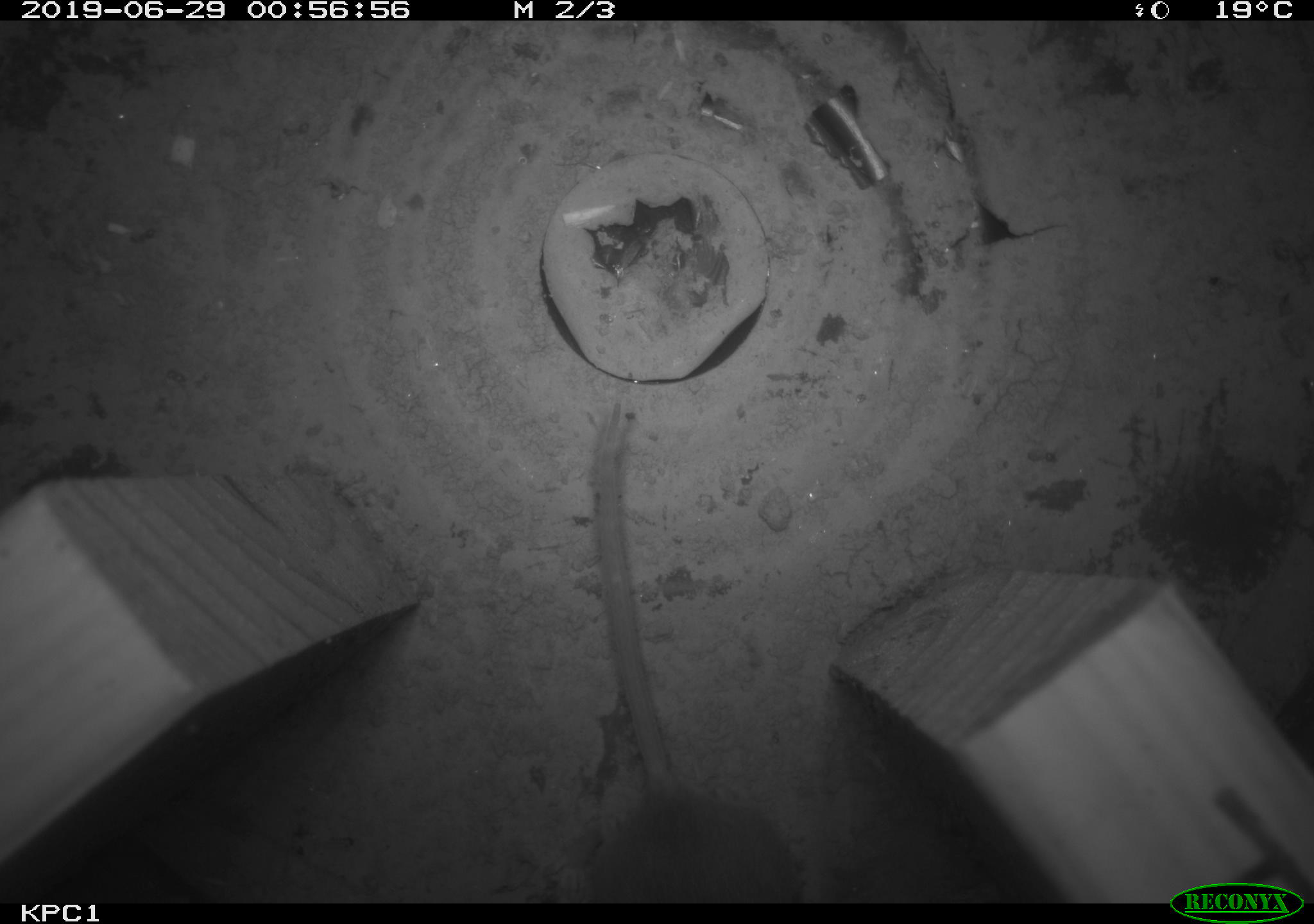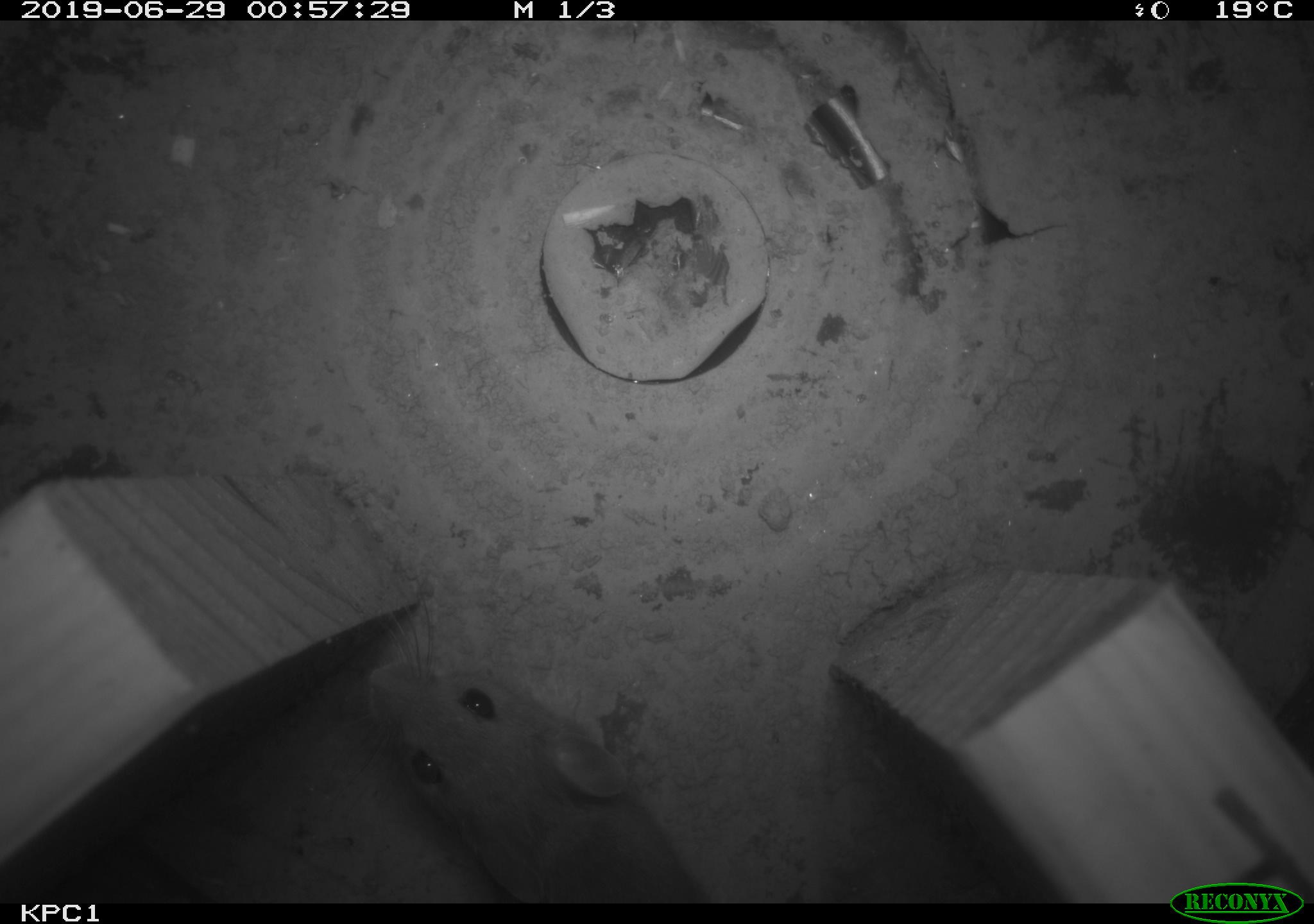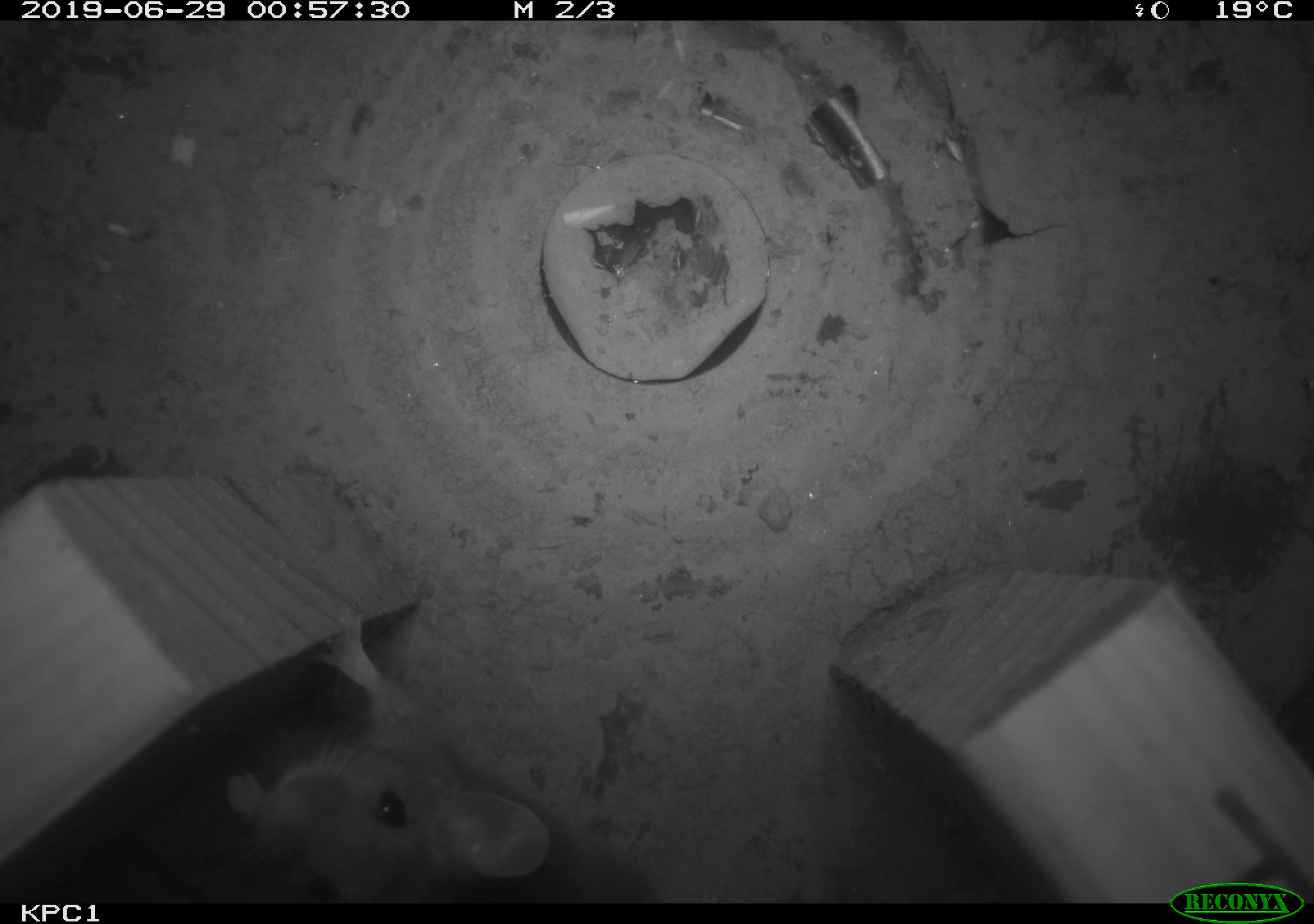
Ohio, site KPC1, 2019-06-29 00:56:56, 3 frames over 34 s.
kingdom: Animalia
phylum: Chordata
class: Mammalia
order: Rodentia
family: Cricetidae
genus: Peromyscus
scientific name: Peromyscus leucopus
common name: white-footed mouse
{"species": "white-footed mouse (Peromyscus leucopus)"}